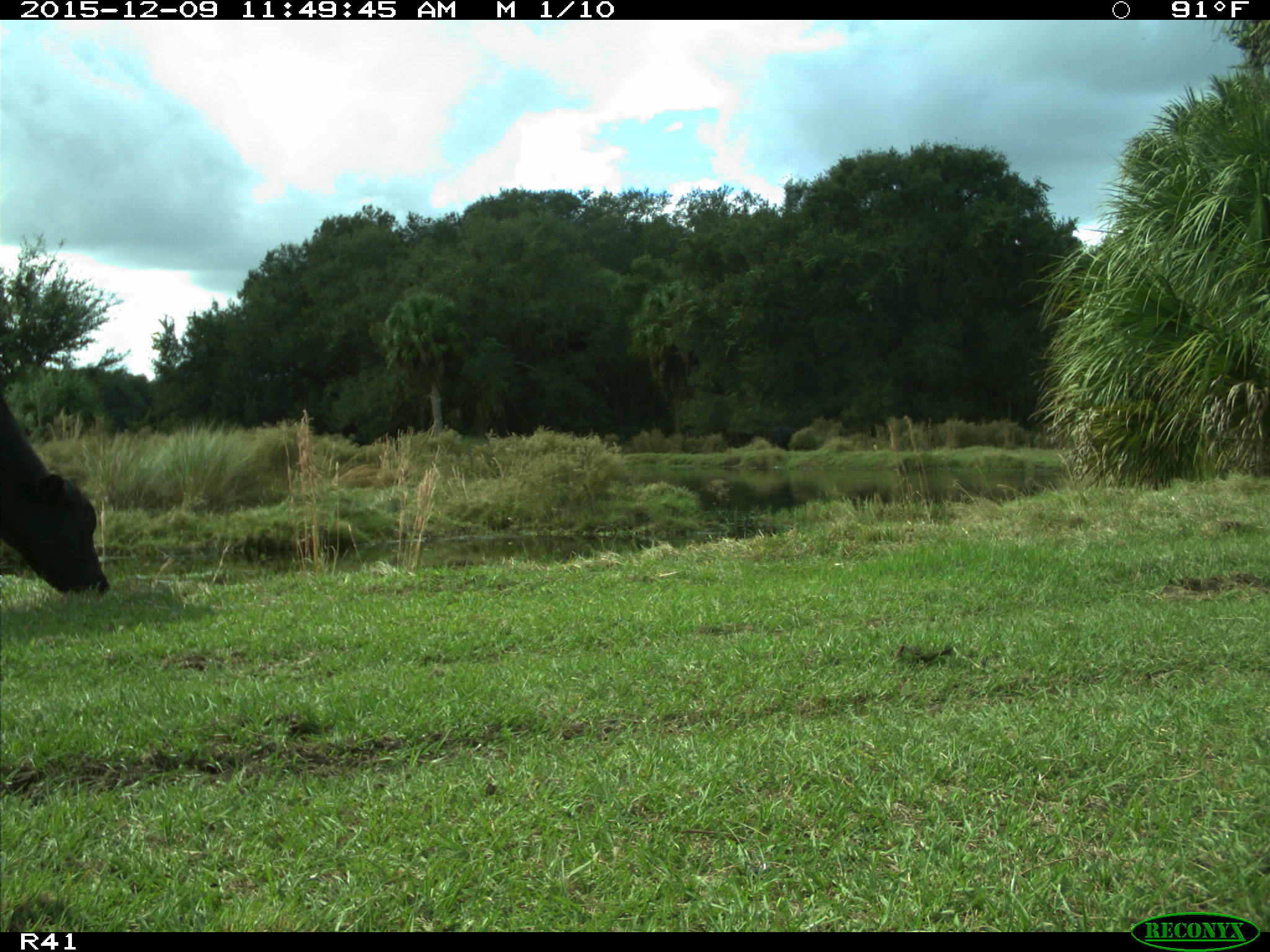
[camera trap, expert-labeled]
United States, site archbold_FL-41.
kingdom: Animalia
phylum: Chordata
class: Mammalia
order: Artiodactyla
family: Bovidae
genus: Bos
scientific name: Bos taurus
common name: domestic cow